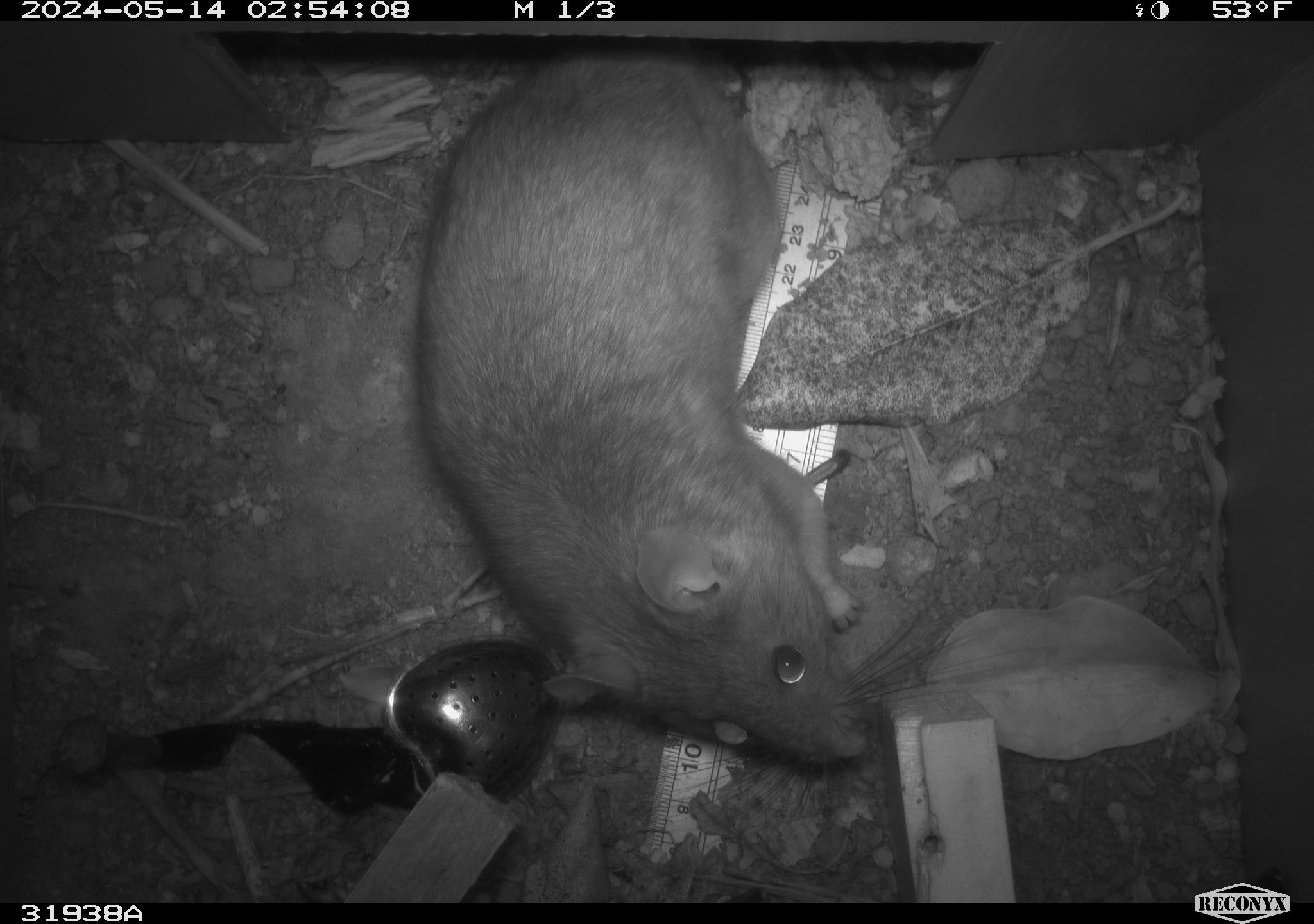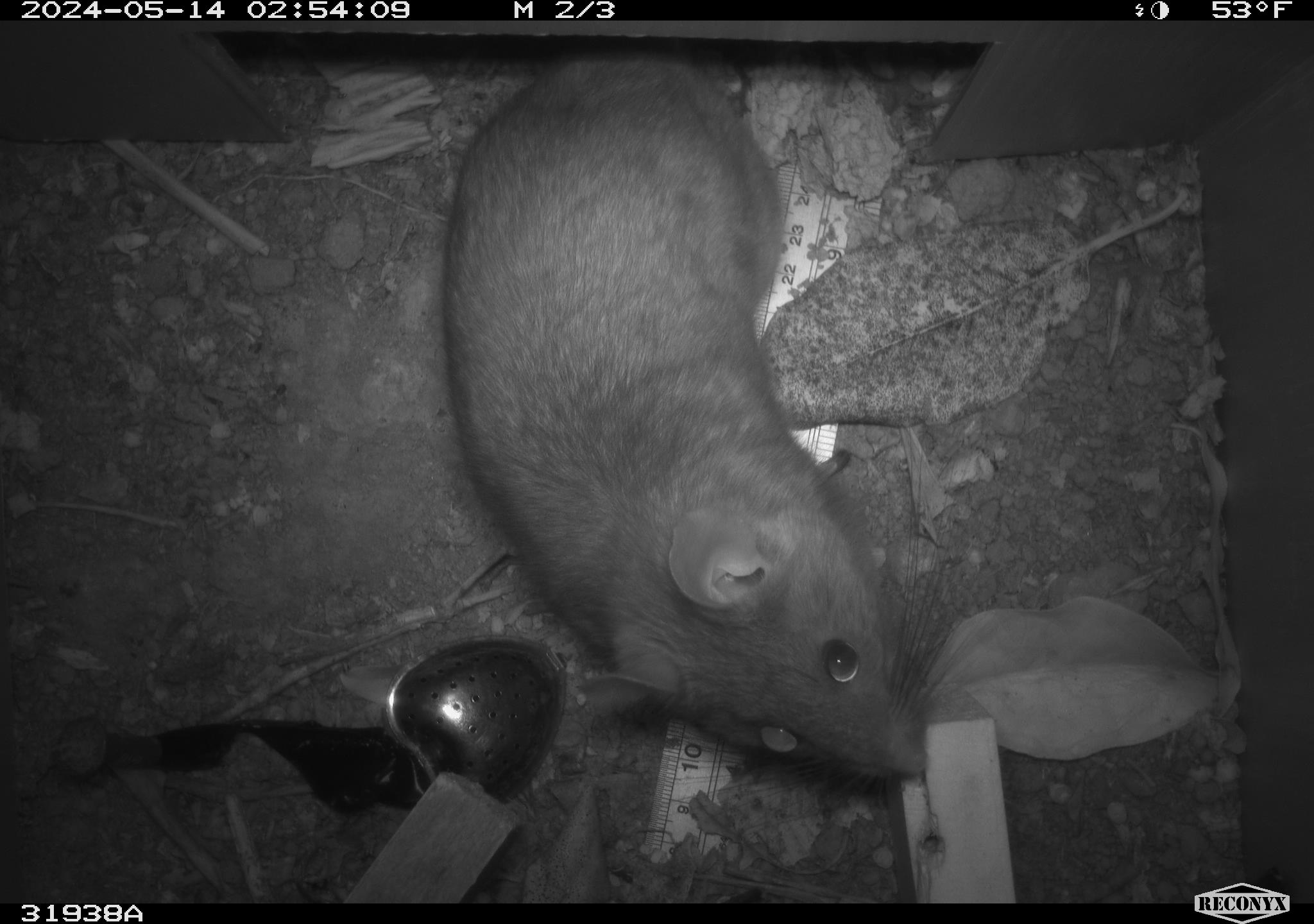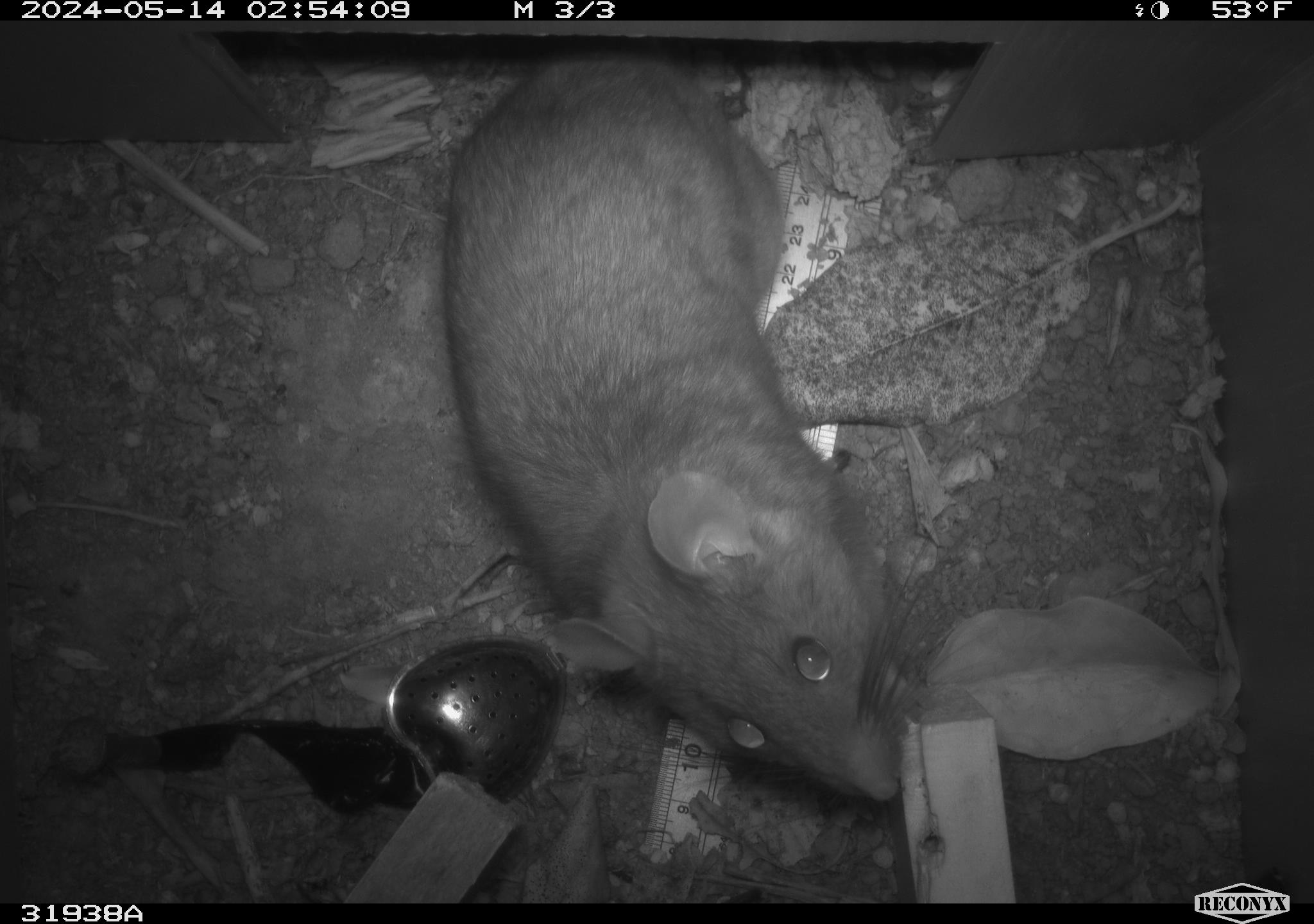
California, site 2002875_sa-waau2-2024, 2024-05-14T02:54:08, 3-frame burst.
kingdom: Animalia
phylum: Chordata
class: Mammalia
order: Rodentia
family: Cricetidae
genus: Neotoma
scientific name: Neotoma fuscipes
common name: dusky-footed woodrat